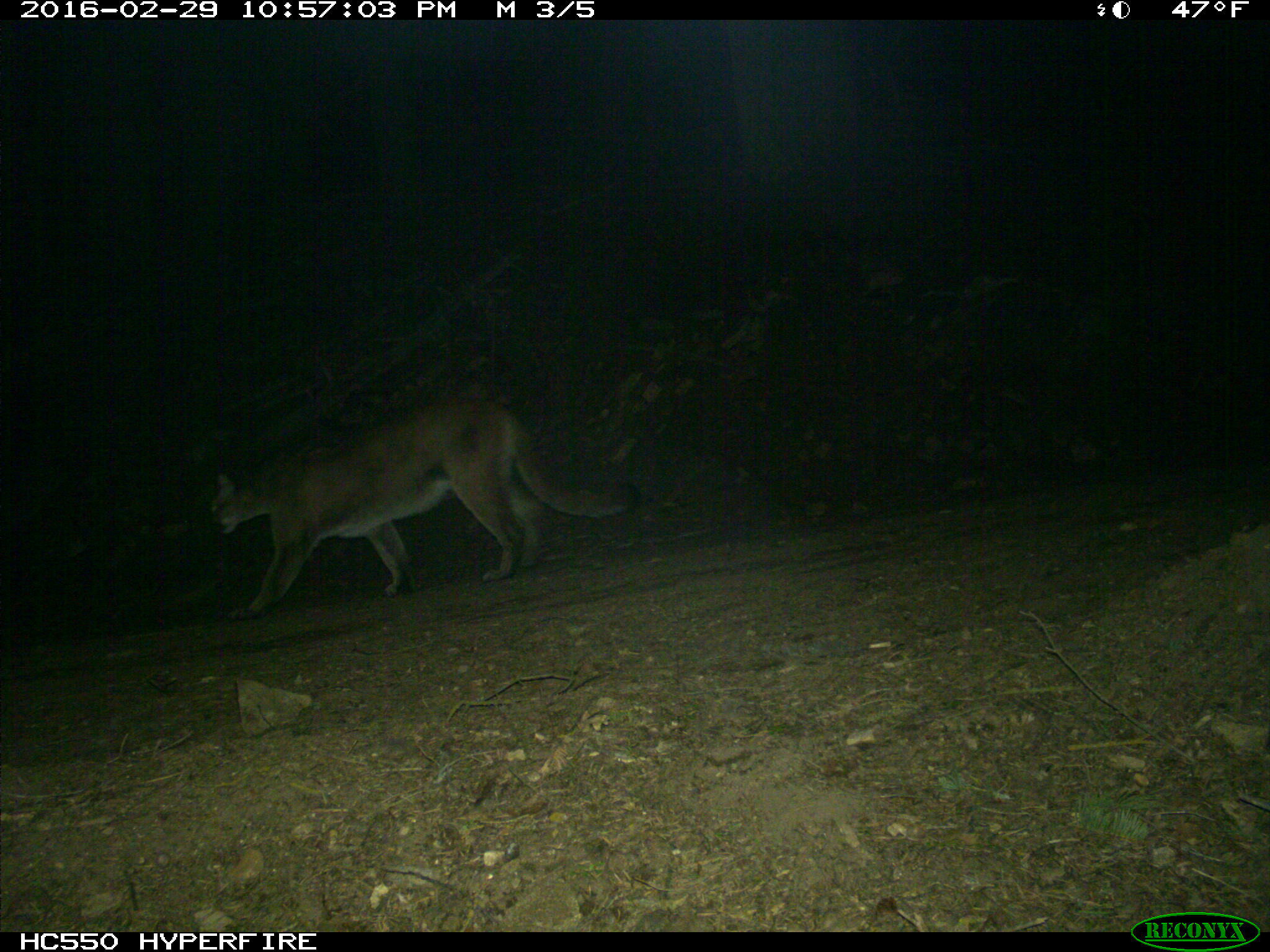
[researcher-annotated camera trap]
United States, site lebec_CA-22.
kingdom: Animalia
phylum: Chordata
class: Mammalia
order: Carnivora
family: Felidae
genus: Puma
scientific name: Puma concolor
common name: mountain lion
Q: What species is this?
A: Puma concolor (mountain lion).